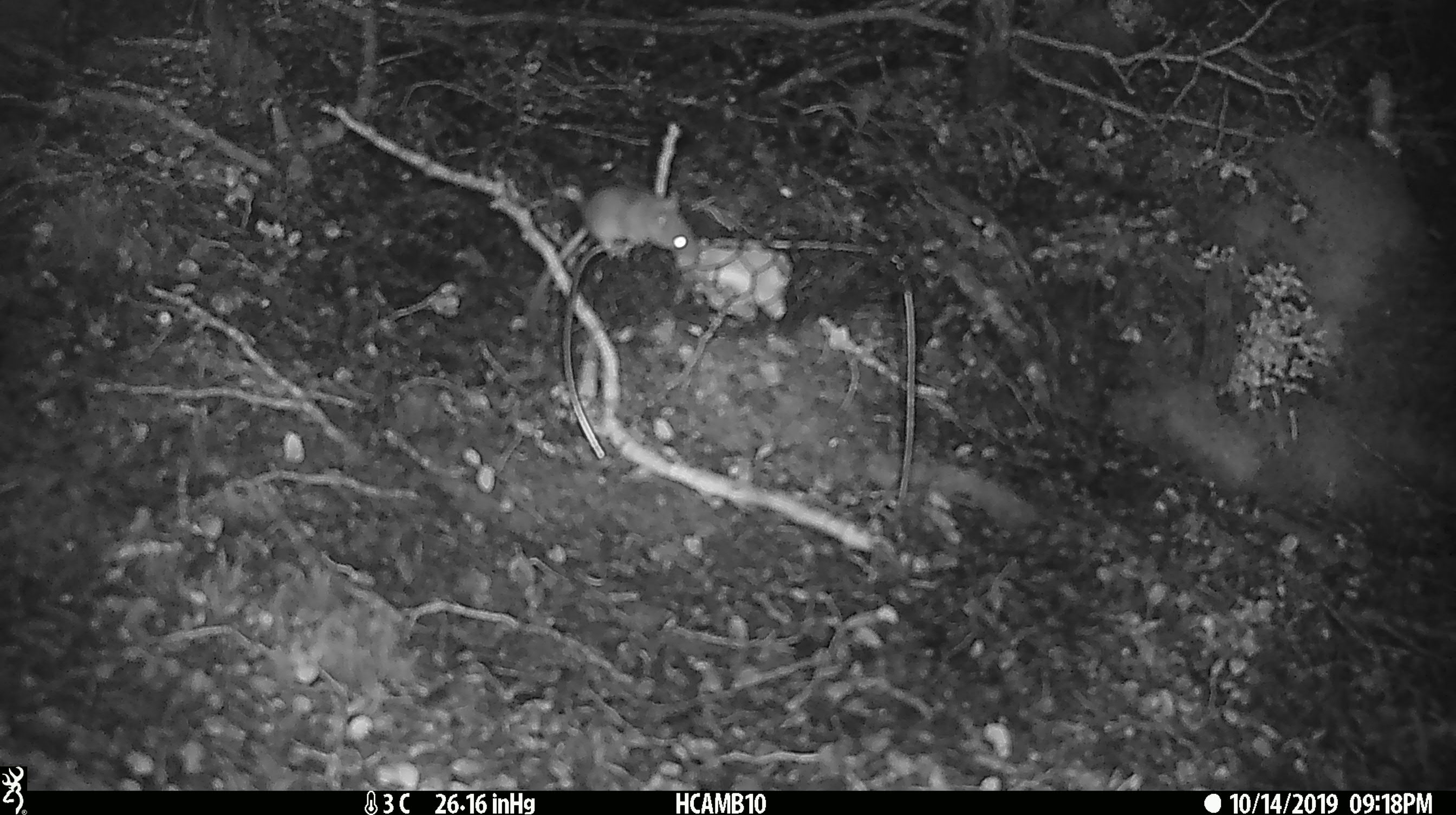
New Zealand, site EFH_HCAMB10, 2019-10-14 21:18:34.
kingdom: Animalia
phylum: Chordata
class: Mammalia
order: Rodentia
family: Muridae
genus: Mus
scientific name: Mus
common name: mouse